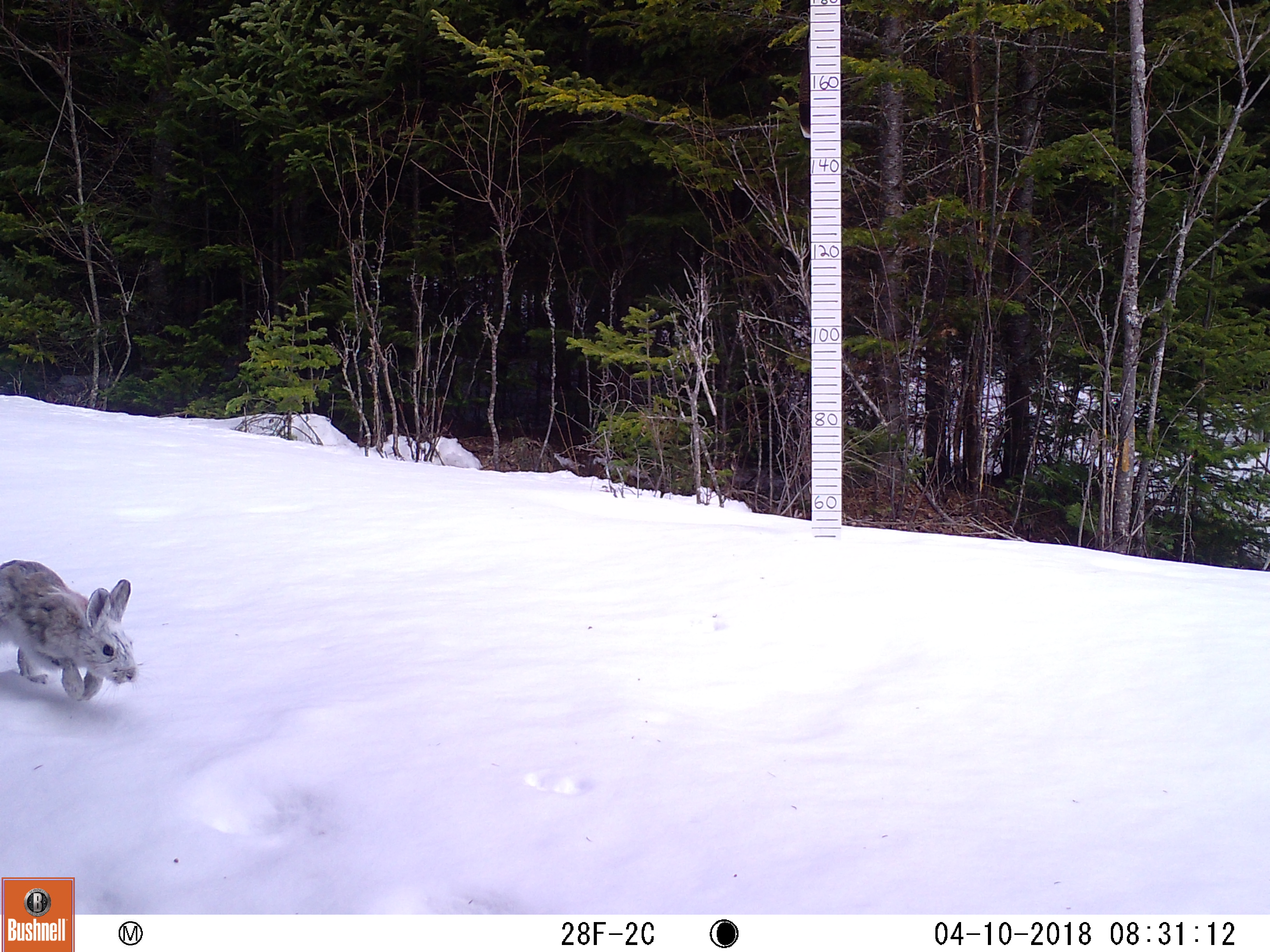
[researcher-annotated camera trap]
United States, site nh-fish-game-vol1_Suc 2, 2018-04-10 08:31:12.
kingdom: Animalia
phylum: Chordata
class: Mammalia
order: Lagomorpha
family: Leporidae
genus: Lepus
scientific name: Lepus americanus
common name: snowshoe hare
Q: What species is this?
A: Snowshoe hare (Lepus americanus).